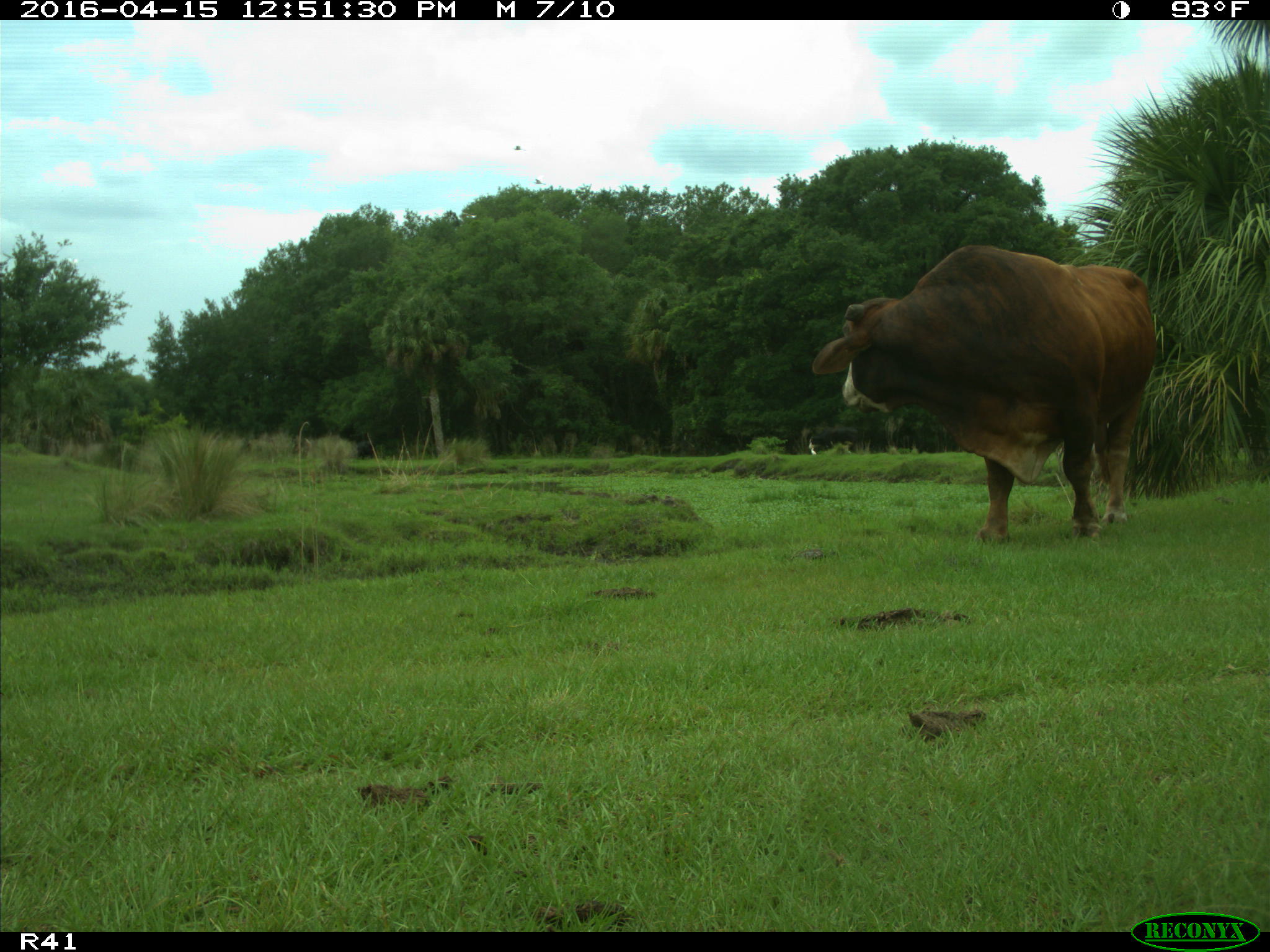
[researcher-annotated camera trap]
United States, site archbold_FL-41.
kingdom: Animalia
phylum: Chordata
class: Mammalia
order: Artiodactyla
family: Bovidae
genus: Bos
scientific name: Bos taurus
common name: domestic cow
Bos taurus (domestic cow).